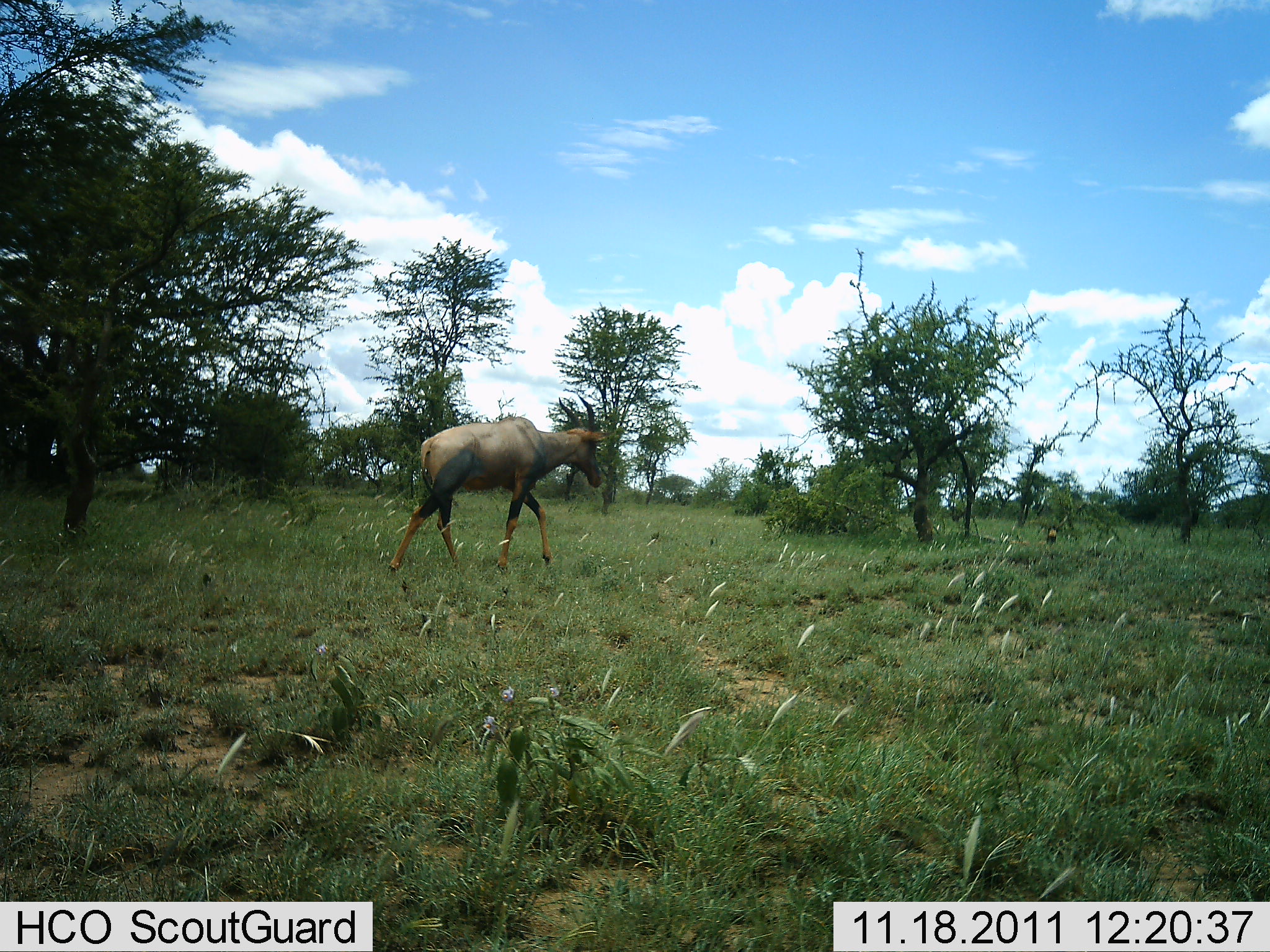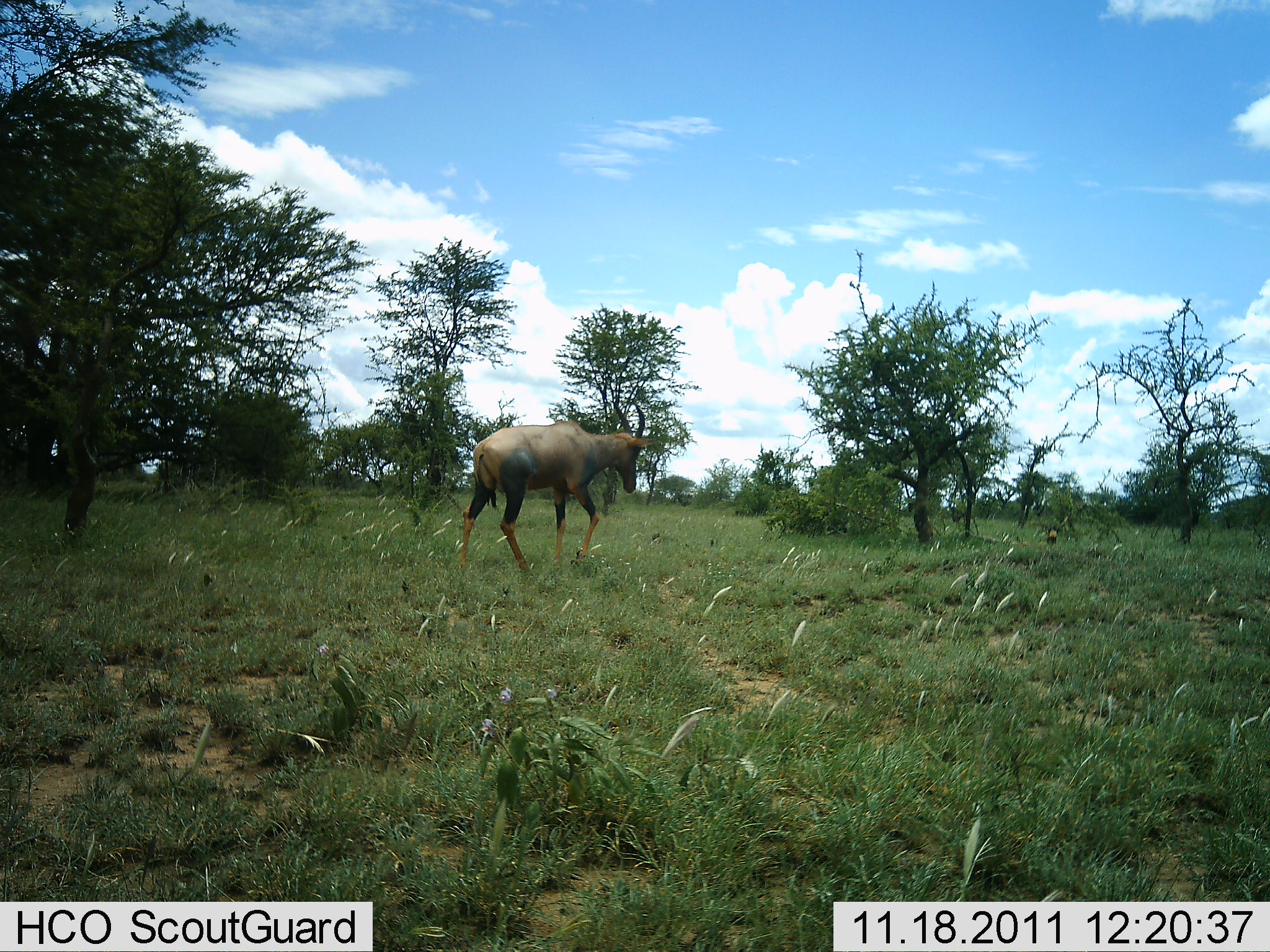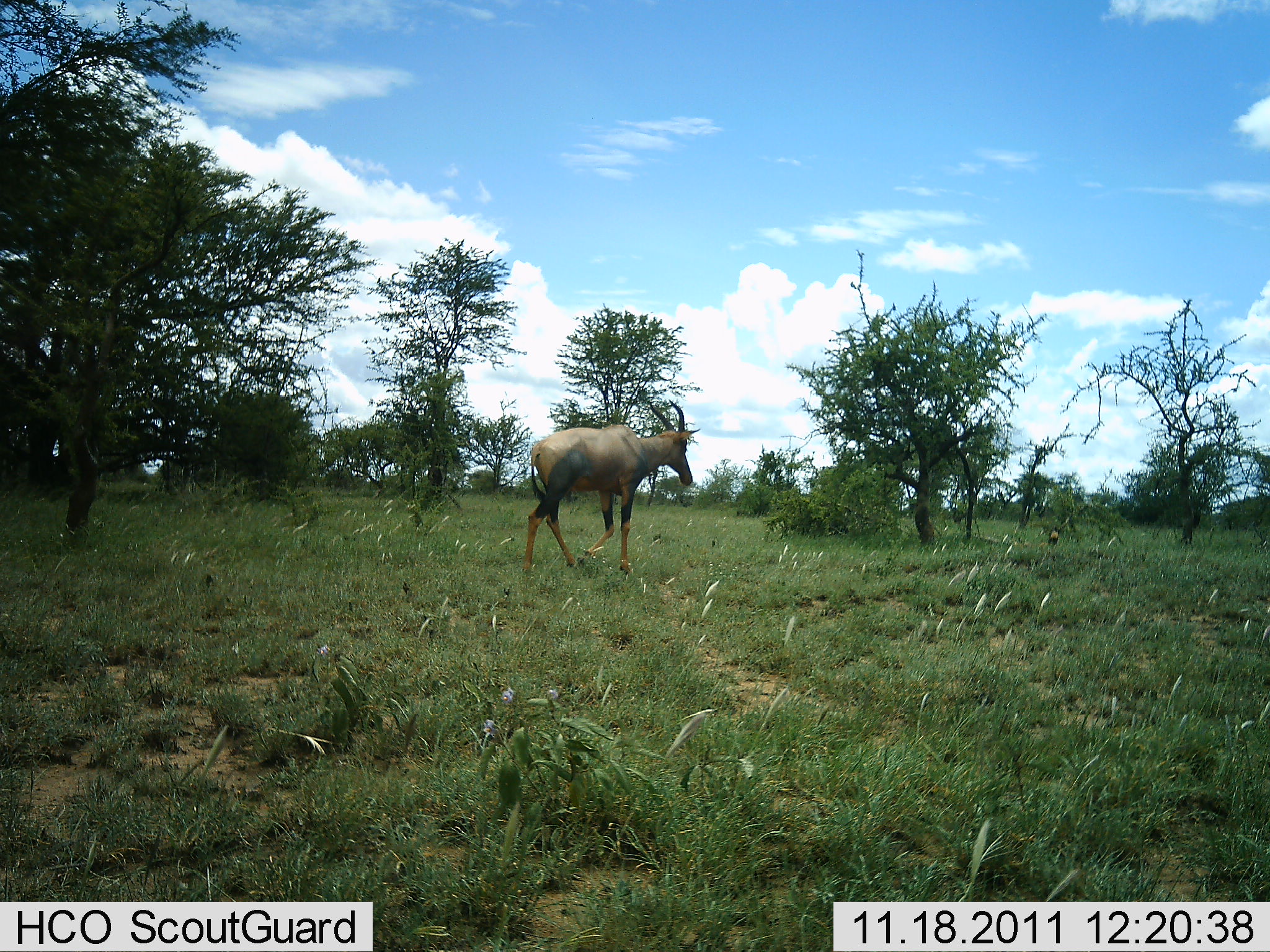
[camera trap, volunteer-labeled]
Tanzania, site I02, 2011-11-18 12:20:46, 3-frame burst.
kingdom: Animalia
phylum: Chordata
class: Mammalia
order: Artiodactyla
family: Bovidae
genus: Damaliscus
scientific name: Damaliscus lunatus jimela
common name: topi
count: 1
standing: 0%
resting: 0%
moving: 100%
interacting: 0%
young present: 0%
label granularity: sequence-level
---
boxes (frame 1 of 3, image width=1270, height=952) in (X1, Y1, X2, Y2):
animal: (388, 396, 604, 593); (1035, 515, 1070, 546)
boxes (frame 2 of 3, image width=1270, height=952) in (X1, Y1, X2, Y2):
animal: (457, 397, 664, 578); (1030, 511, 1071, 548)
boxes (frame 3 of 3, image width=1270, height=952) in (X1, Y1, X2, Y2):
animal: (523, 397, 693, 577); (1031, 515, 1071, 546)